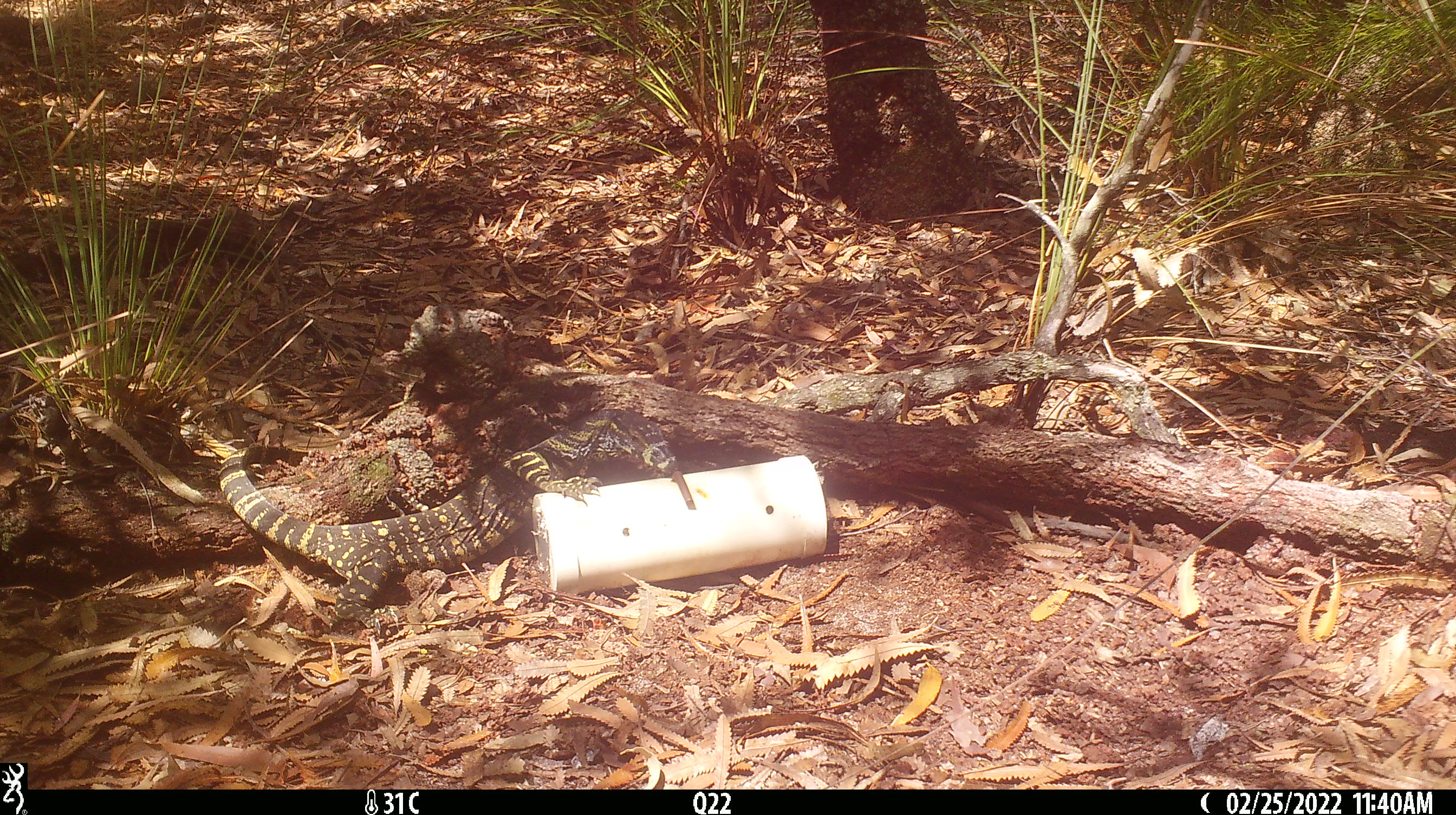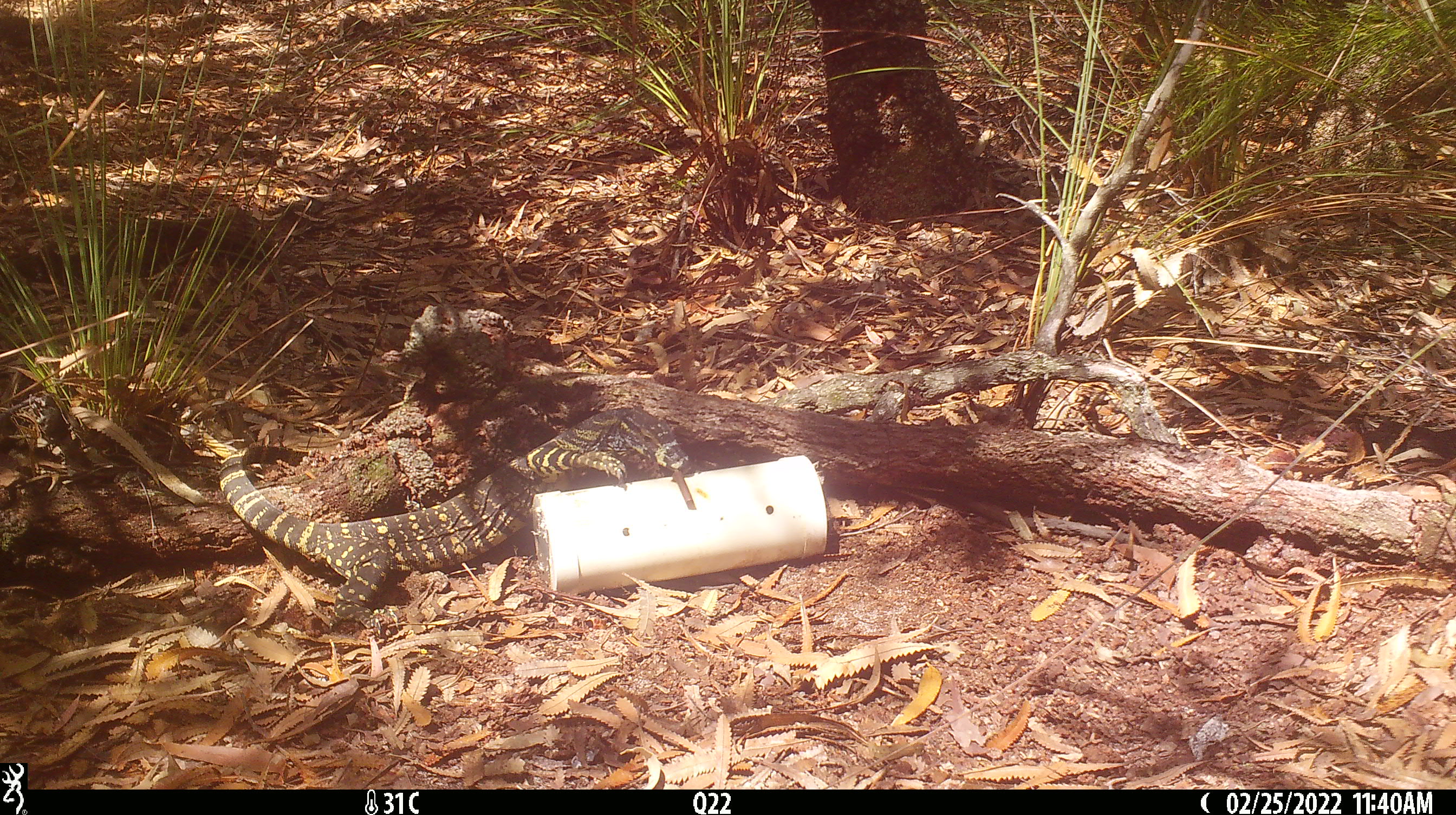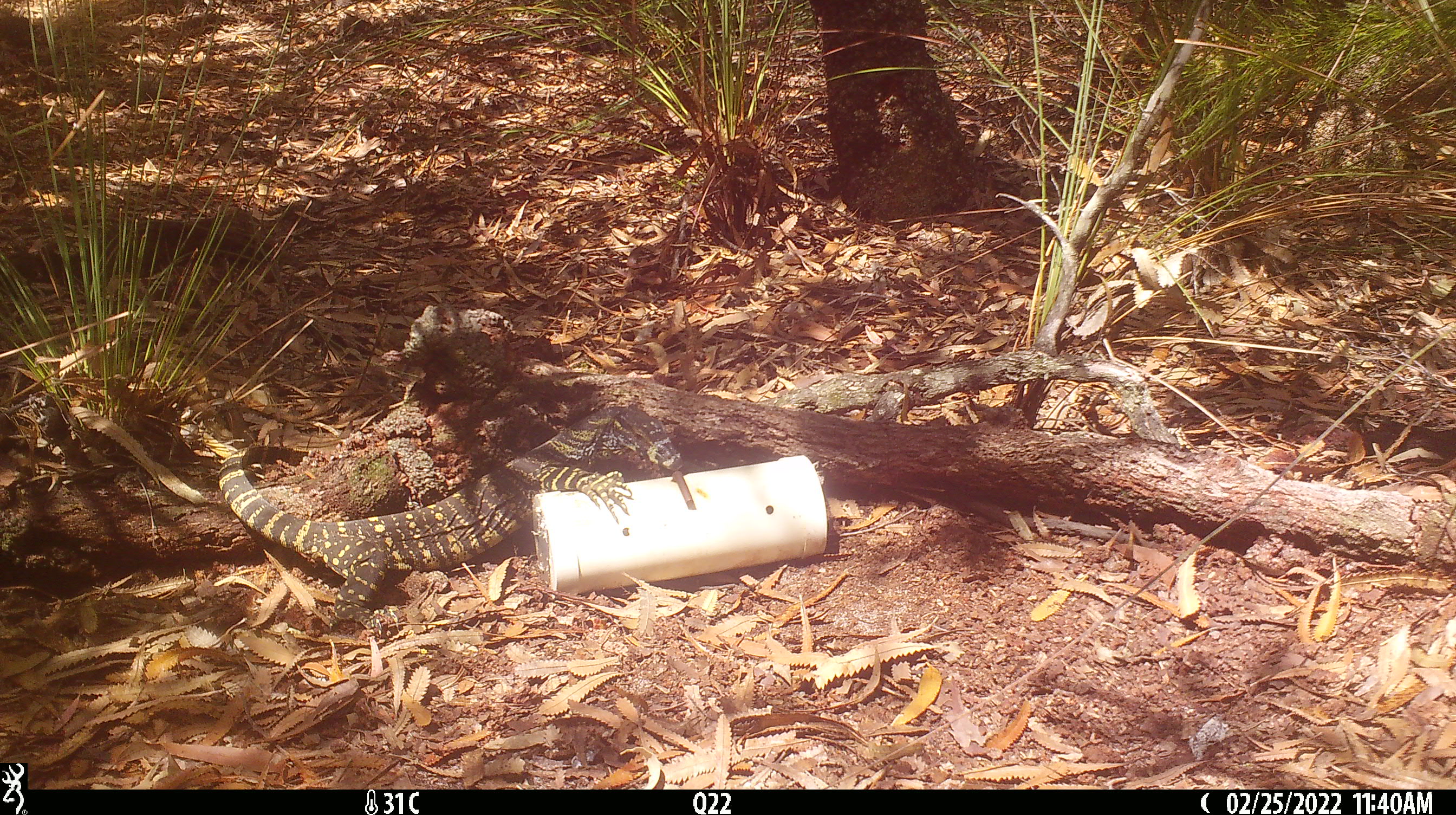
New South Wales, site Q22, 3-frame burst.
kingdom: Animalia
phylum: Chordata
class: Reptilia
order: Squamata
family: Varanidae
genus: Varanus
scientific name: Varanus varius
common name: lace monitor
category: goanna